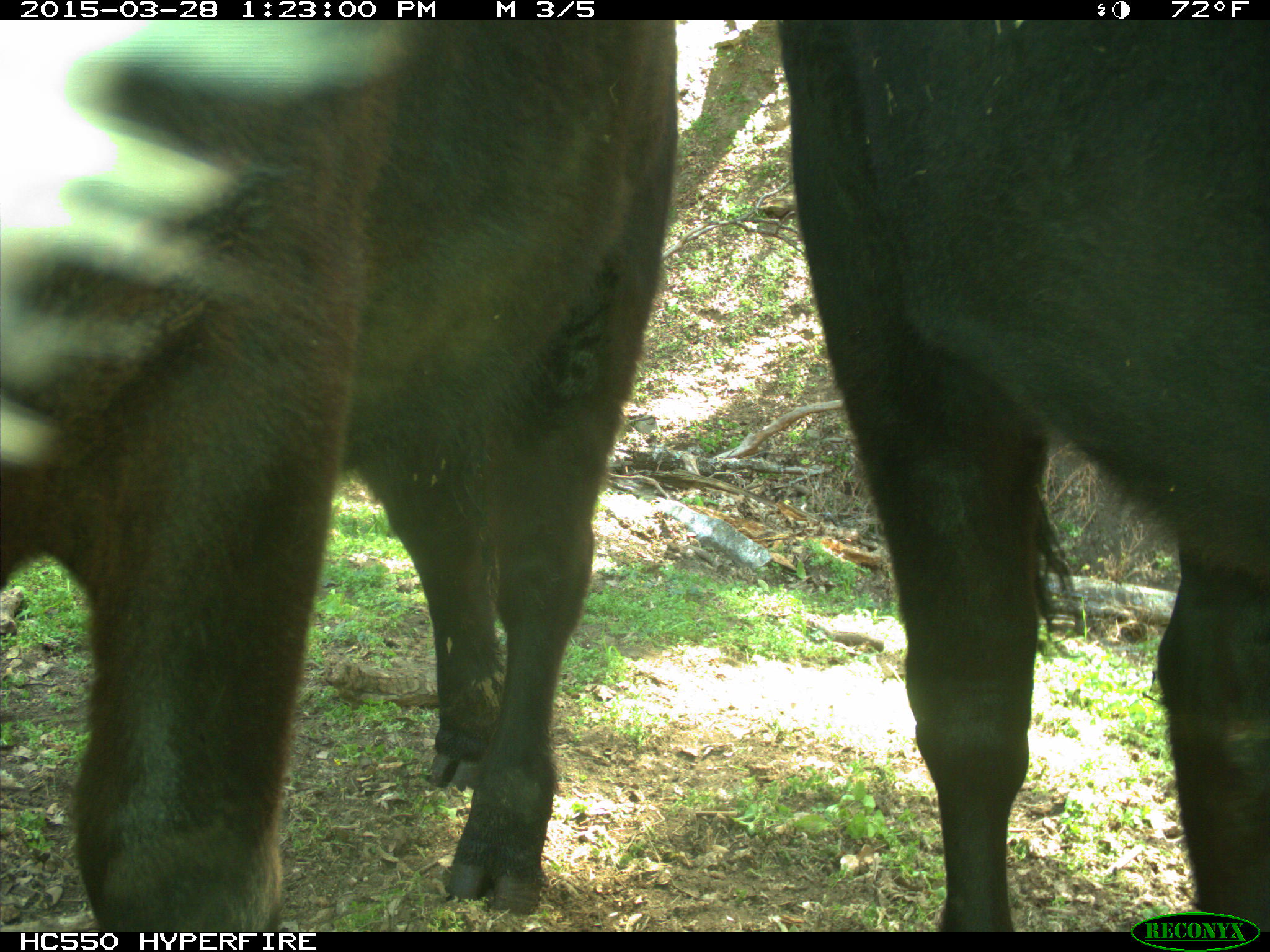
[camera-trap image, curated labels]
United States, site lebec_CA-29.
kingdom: Animalia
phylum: Chordata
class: Mammalia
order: Artiodactyla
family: Bovidae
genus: Bos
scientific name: Bos taurus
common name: domestic cow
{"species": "Bos taurus (domestic cow)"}